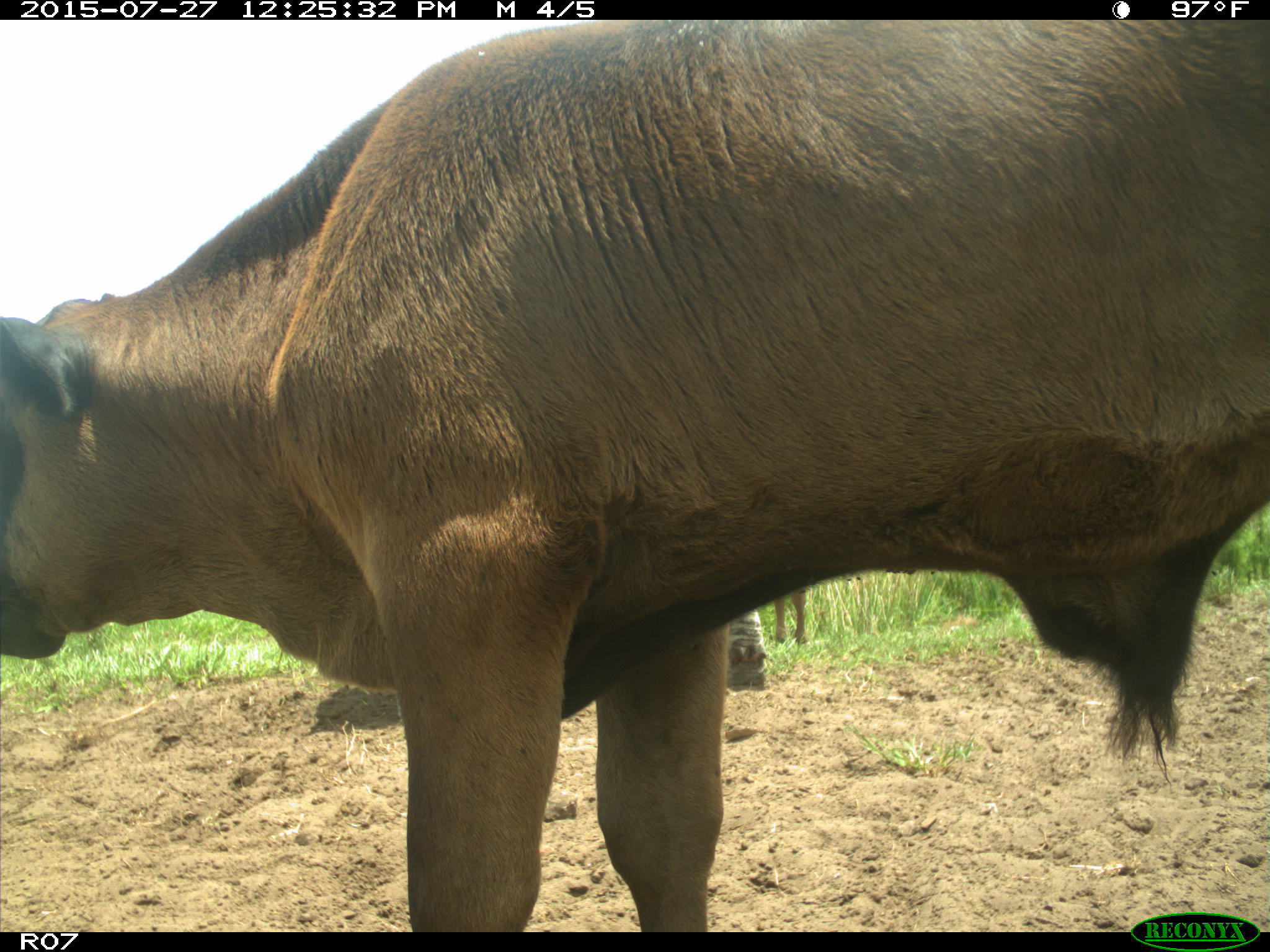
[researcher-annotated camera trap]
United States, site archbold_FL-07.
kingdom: Animalia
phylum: Chordata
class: Mammalia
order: Artiodactyla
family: Bovidae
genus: Bos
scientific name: Bos taurus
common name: domestic cow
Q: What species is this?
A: Bos taurus (domestic cow).